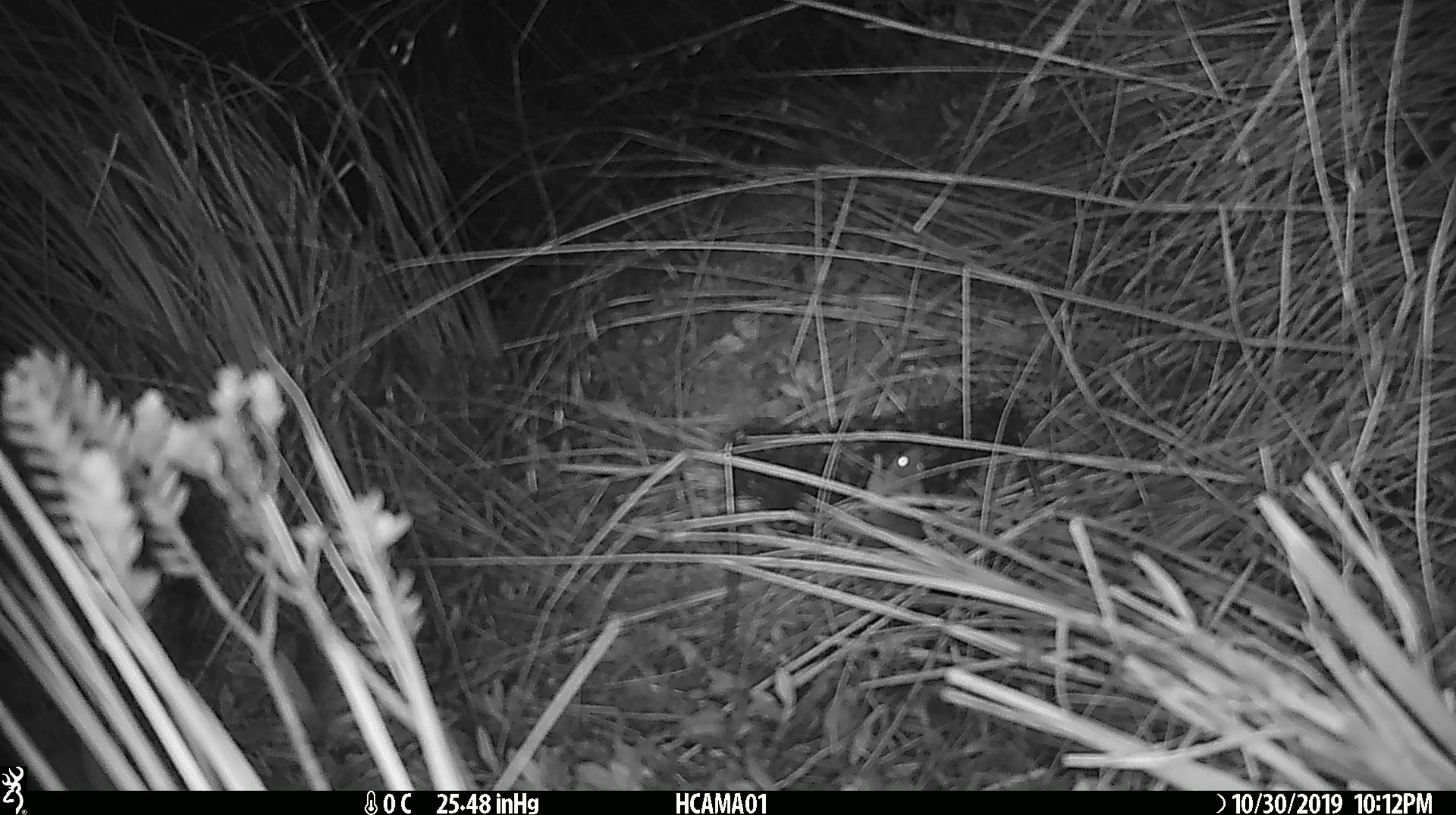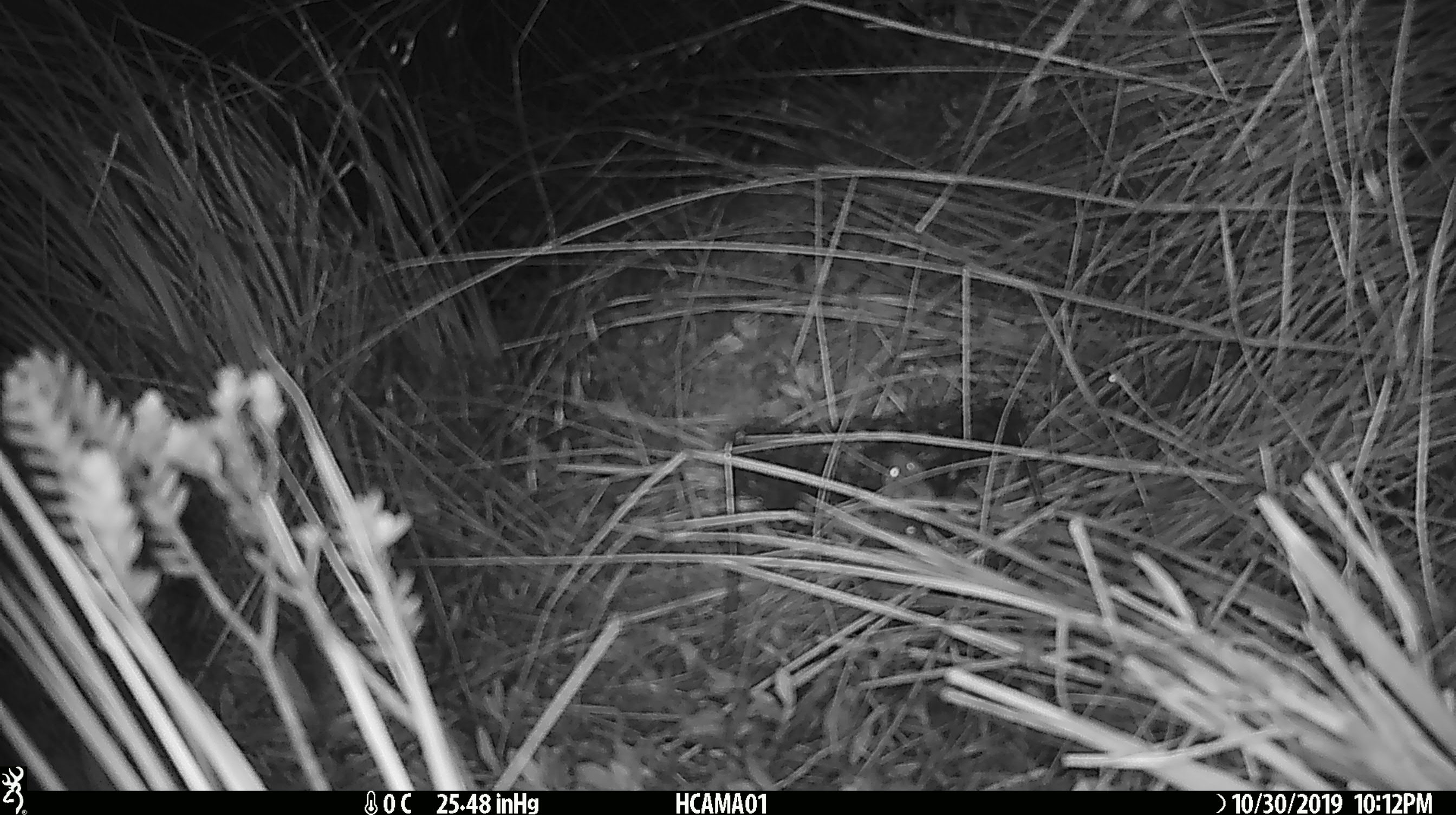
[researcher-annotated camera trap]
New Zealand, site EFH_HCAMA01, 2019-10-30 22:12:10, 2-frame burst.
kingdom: Animalia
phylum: Chordata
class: Mammalia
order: Rodentia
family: Muridae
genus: Mus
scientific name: Mus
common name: mouse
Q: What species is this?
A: Mouse (Mus).